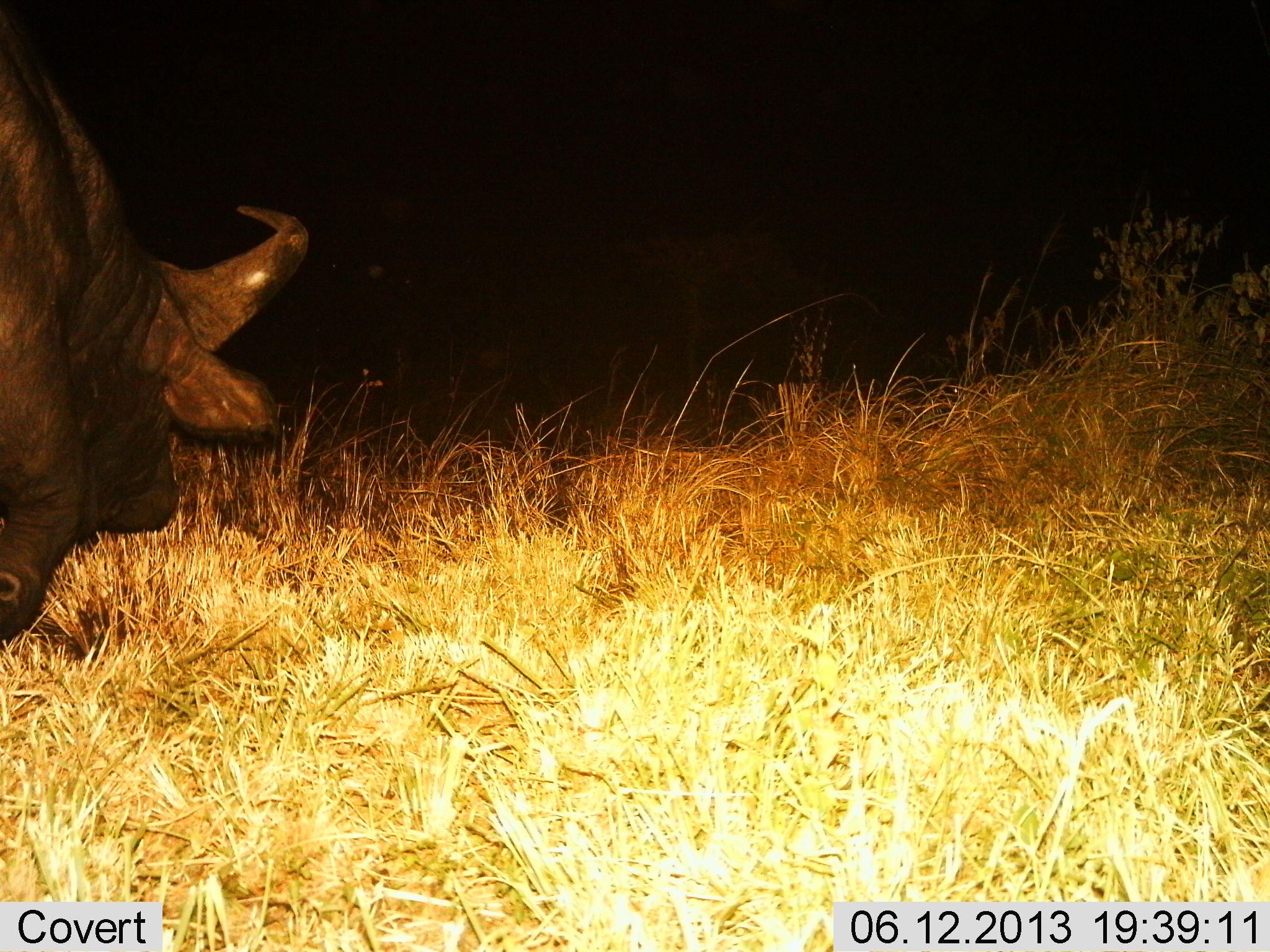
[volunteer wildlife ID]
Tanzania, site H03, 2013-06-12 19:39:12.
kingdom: Animalia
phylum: Chordata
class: Mammalia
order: Artiodactyla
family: Bovidae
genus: Syncerus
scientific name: Syncerus caffer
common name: cape buffalo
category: buffalo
Buffalo (cape buffalo) (Syncerus caffer), count 1. Behavior (volunteer vote fractions): standing 50%, resting 0%, moving 30%, interacting 0%. Young present (vote fraction): 0%. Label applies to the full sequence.